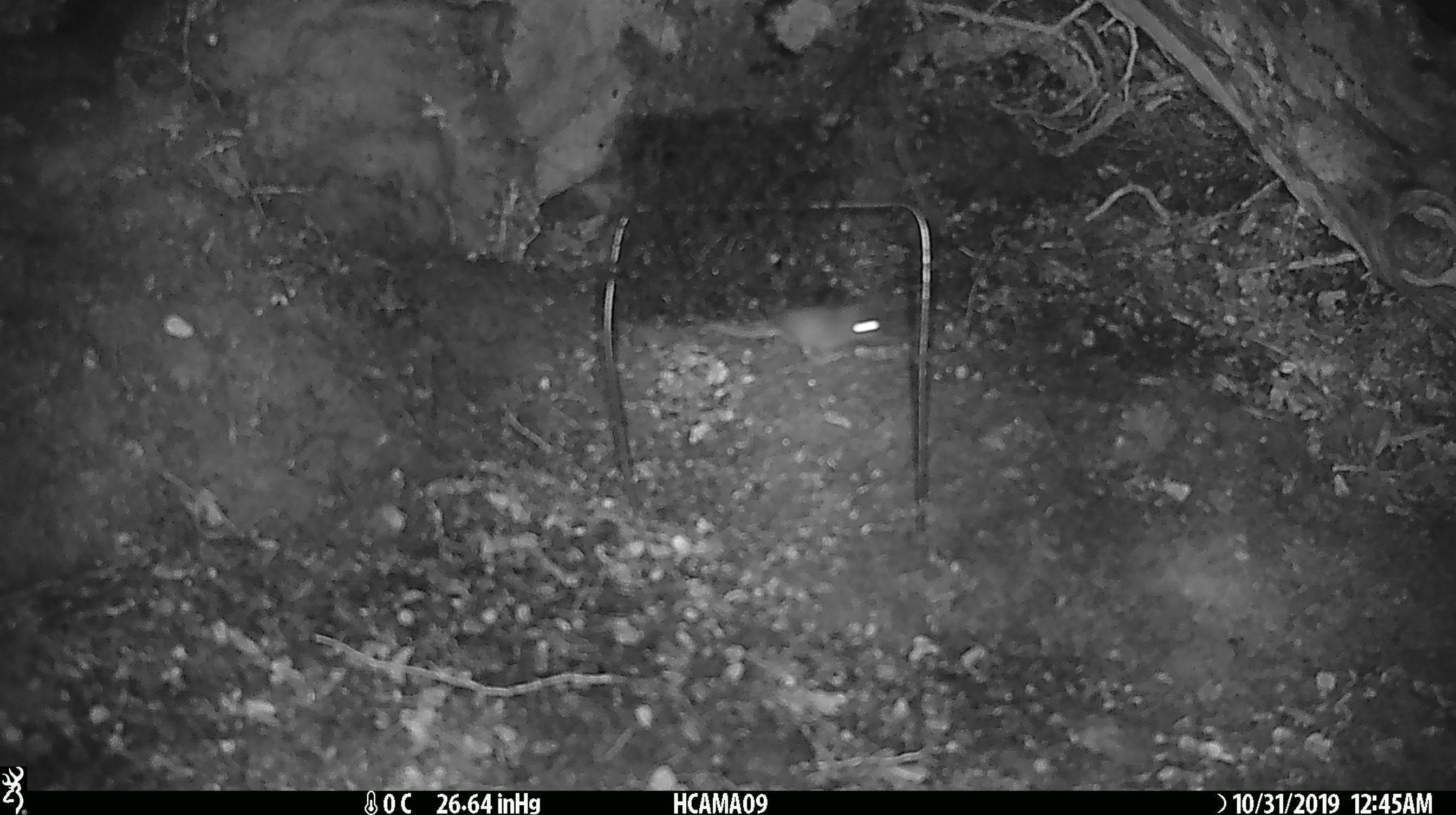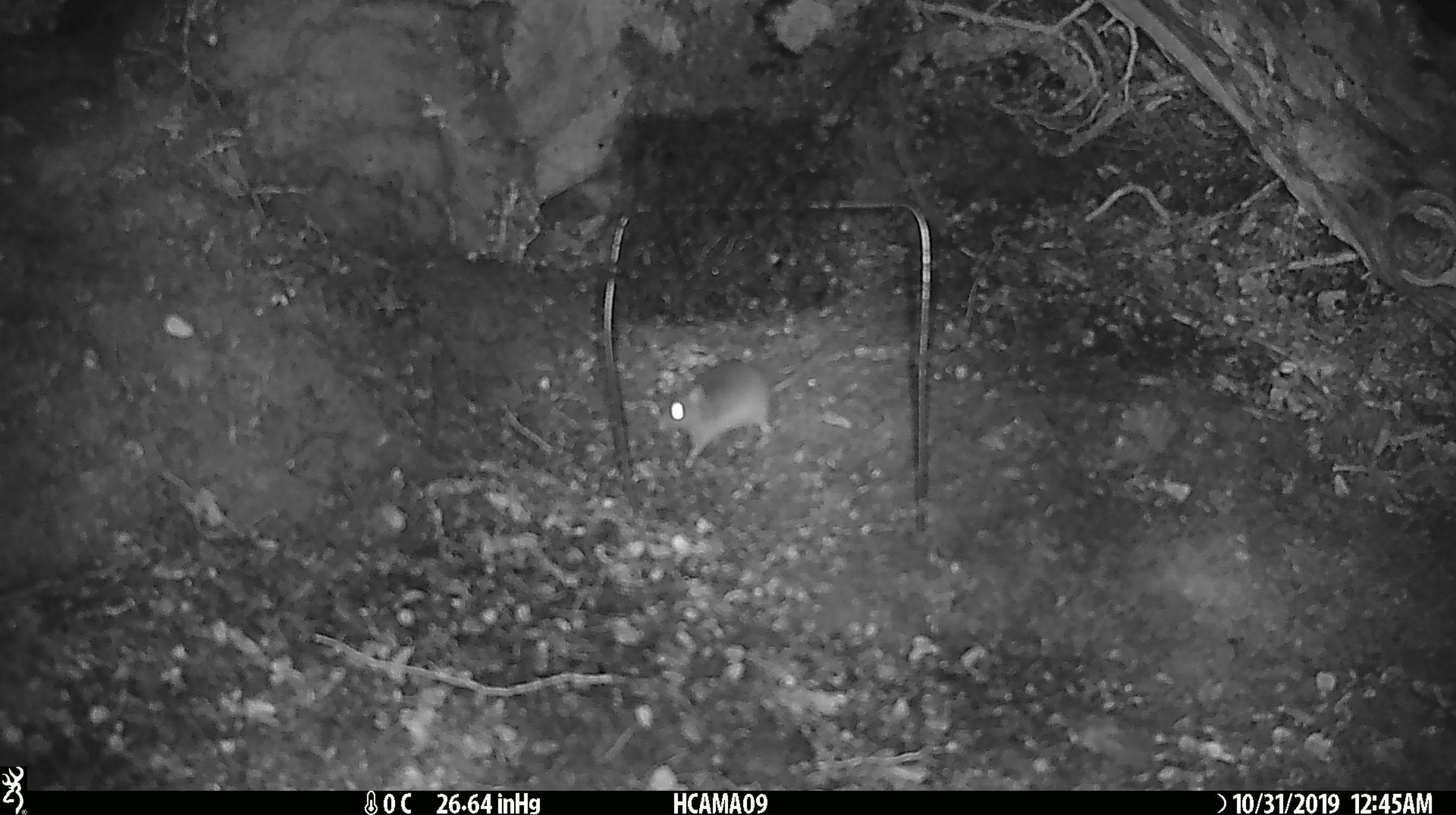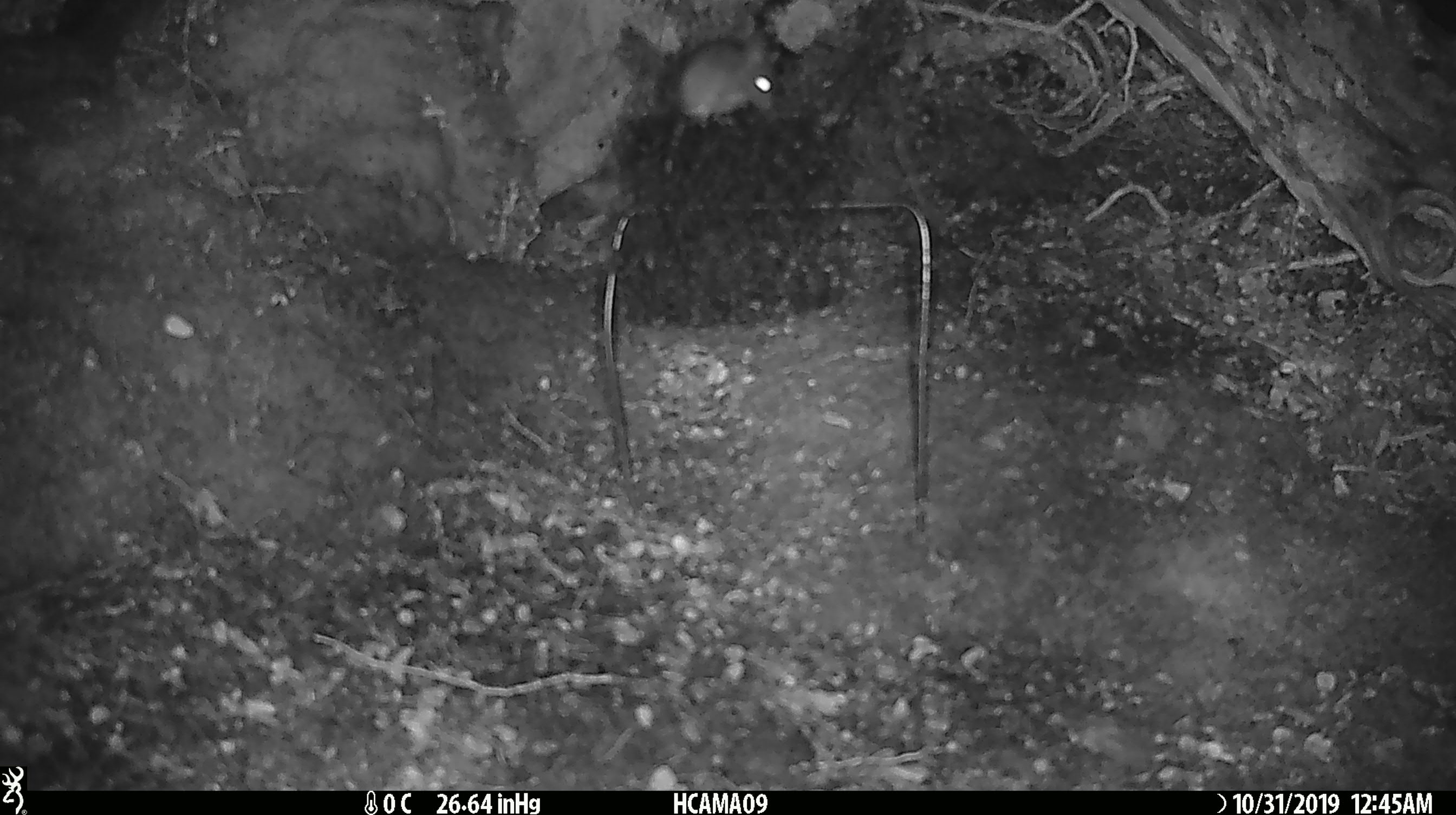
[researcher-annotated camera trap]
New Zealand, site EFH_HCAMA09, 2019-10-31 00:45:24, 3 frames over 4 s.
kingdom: Animalia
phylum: Chordata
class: Mammalia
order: Rodentia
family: Muridae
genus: Mus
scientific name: Mus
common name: mouse